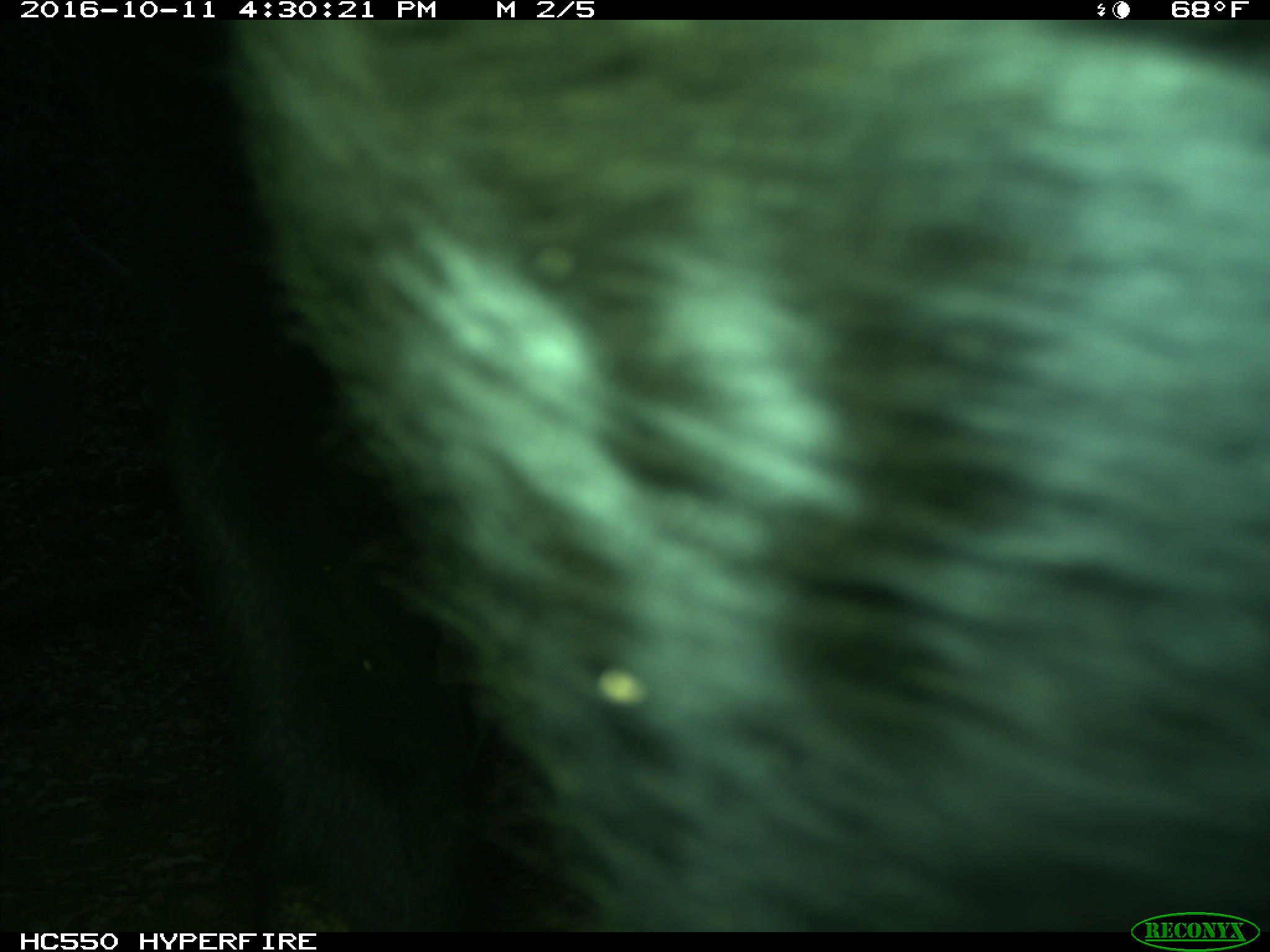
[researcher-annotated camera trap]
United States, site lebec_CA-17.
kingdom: Animalia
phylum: Chordata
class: Mammalia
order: Artiodactyla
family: Bovidae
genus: Bos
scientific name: Bos taurus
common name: domestic cow